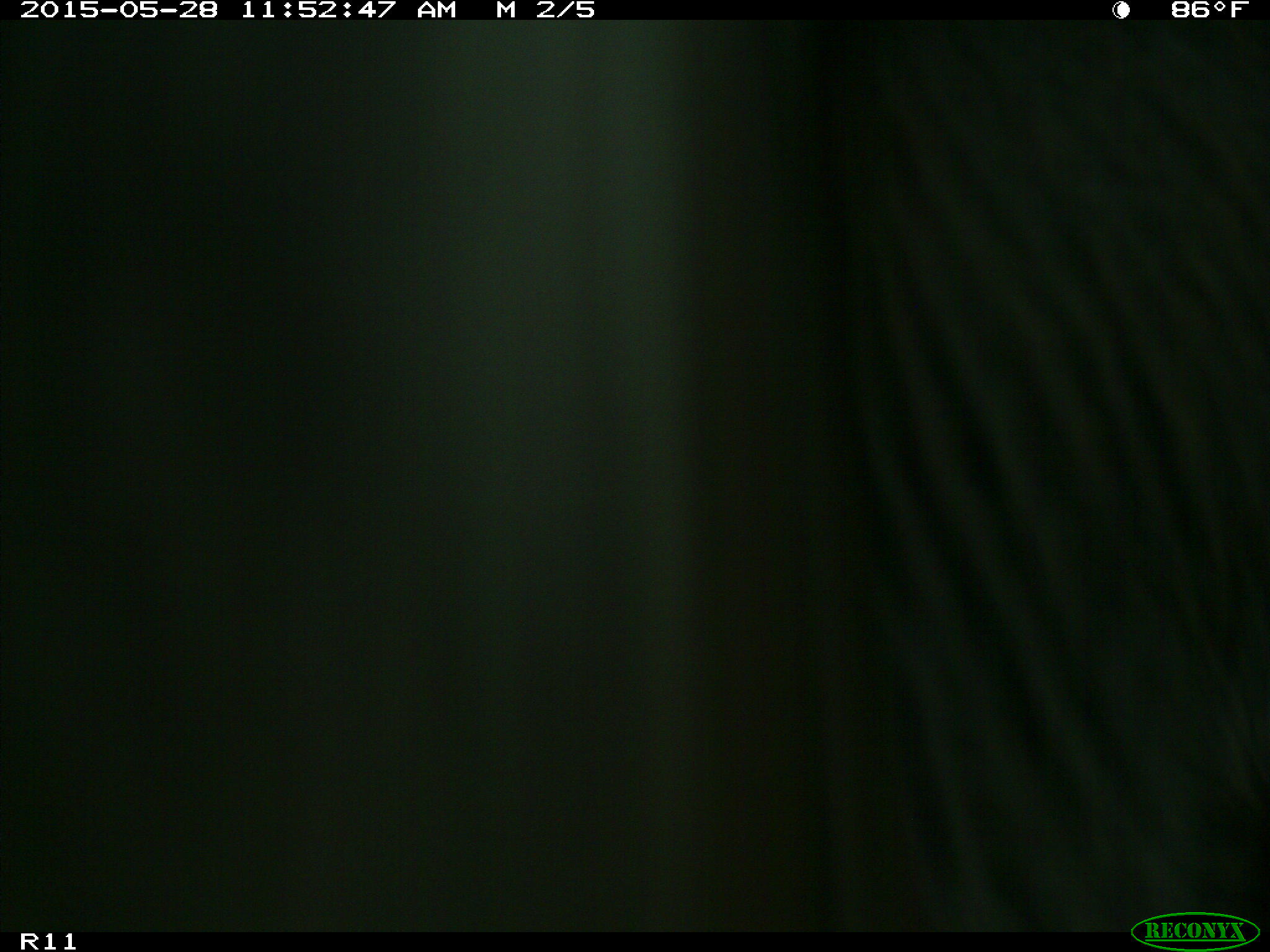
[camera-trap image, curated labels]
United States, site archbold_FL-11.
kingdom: Animalia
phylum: Chordata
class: Mammalia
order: Artiodactyla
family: Bovidae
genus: Bos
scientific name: Bos taurus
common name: domestic cow